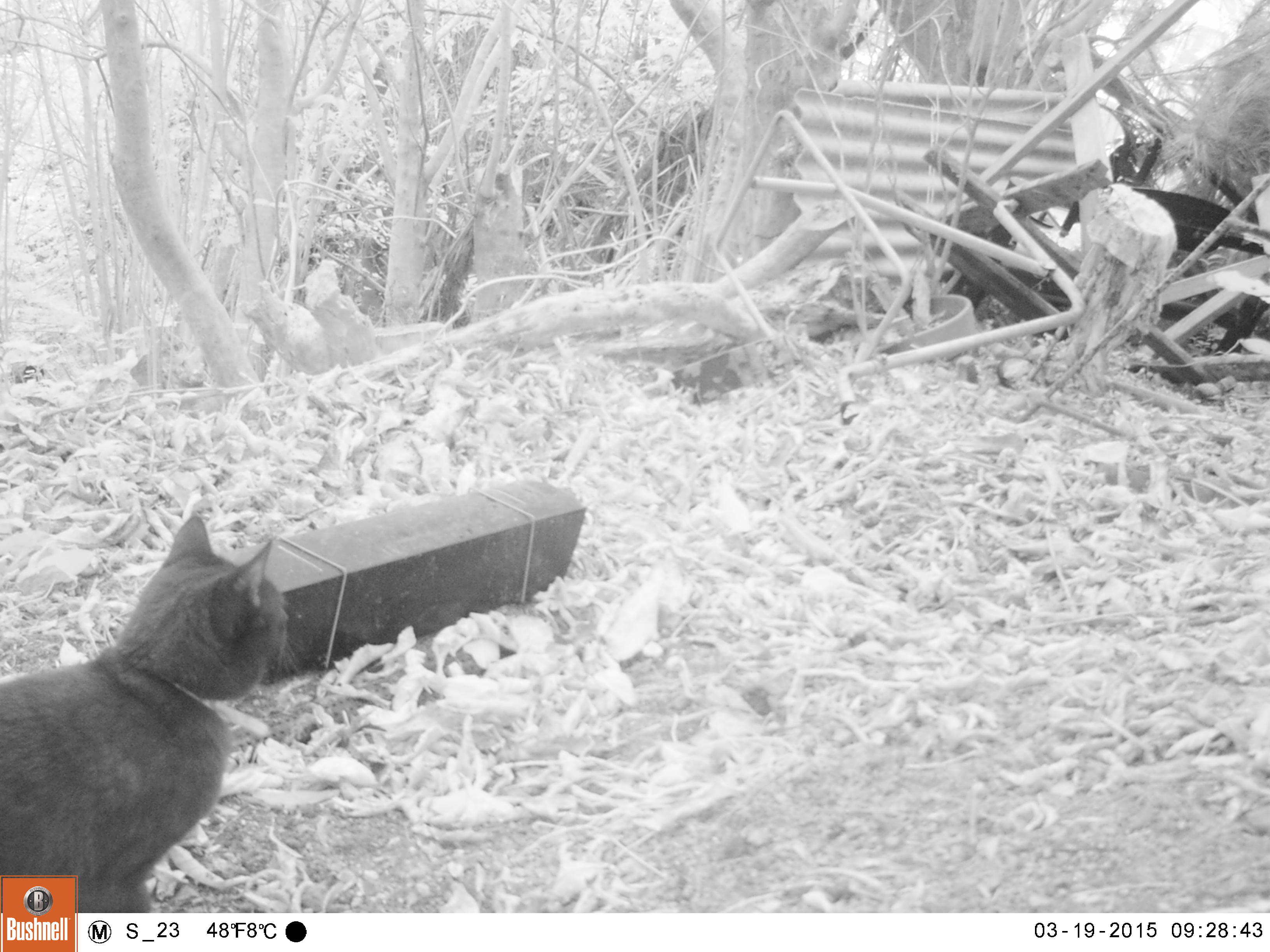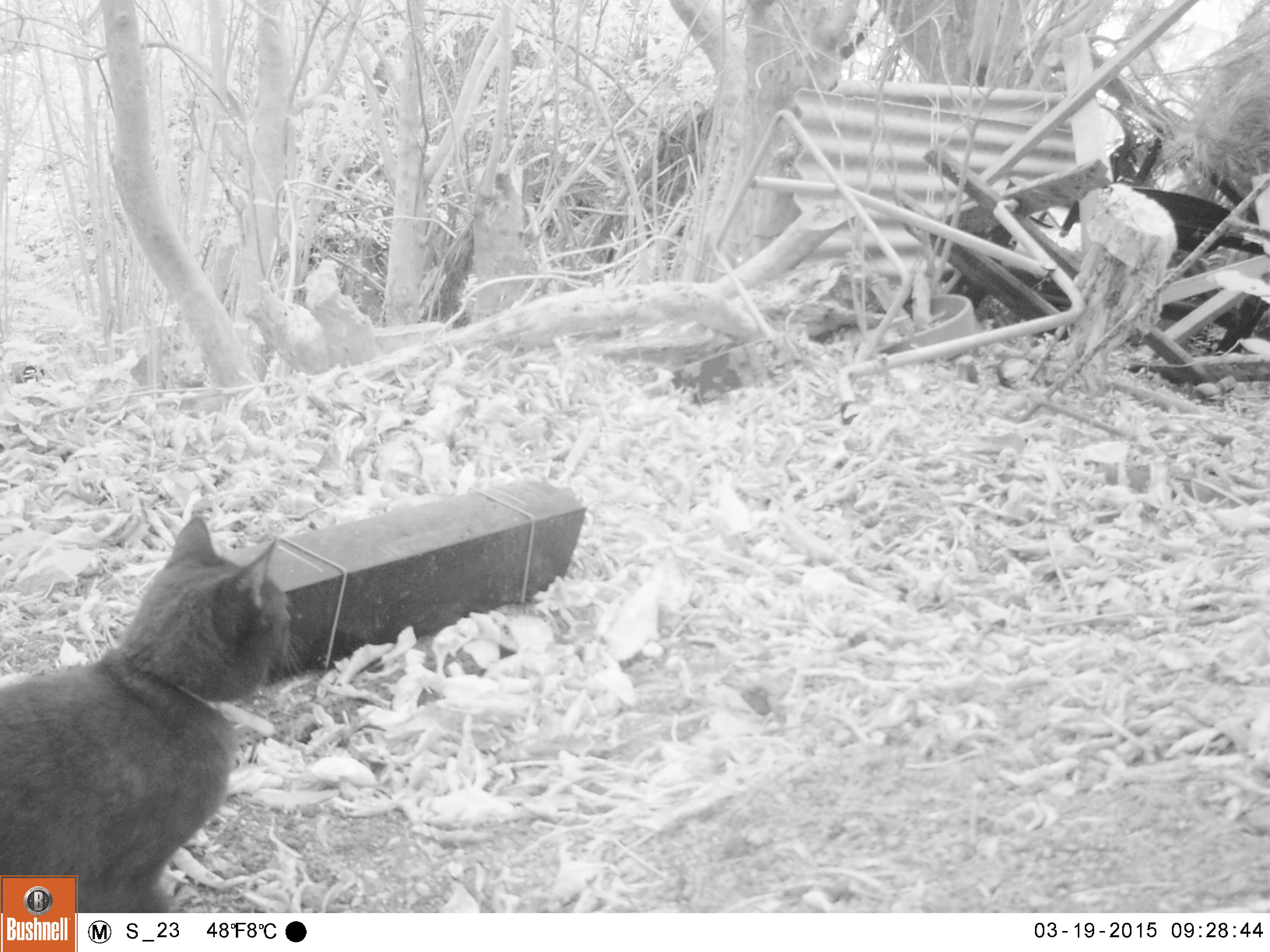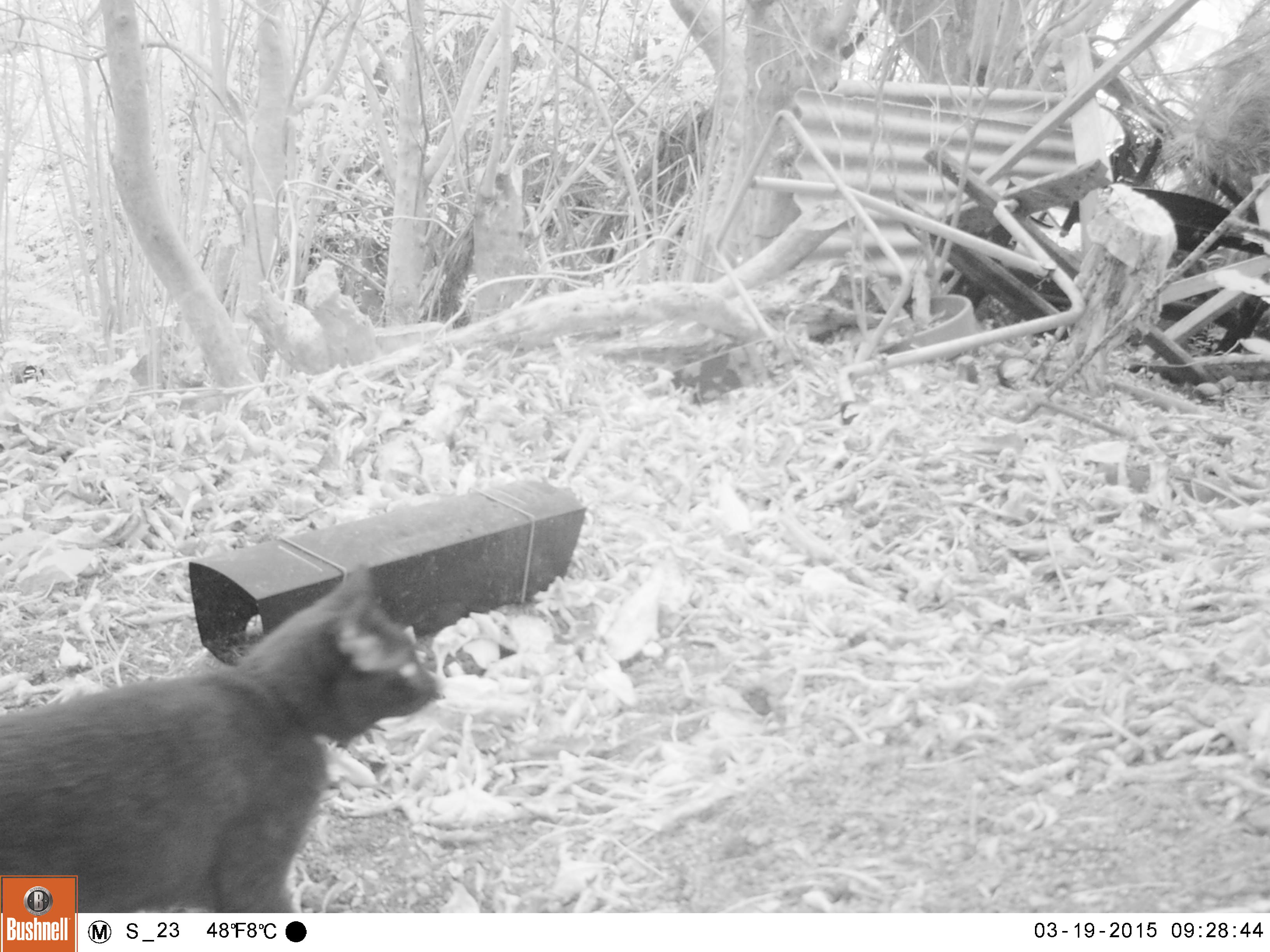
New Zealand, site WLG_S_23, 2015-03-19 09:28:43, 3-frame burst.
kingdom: Animalia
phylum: Chordata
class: Mammalia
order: Carnivora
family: Felidae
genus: Felis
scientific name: Felis catus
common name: domestic cat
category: cat